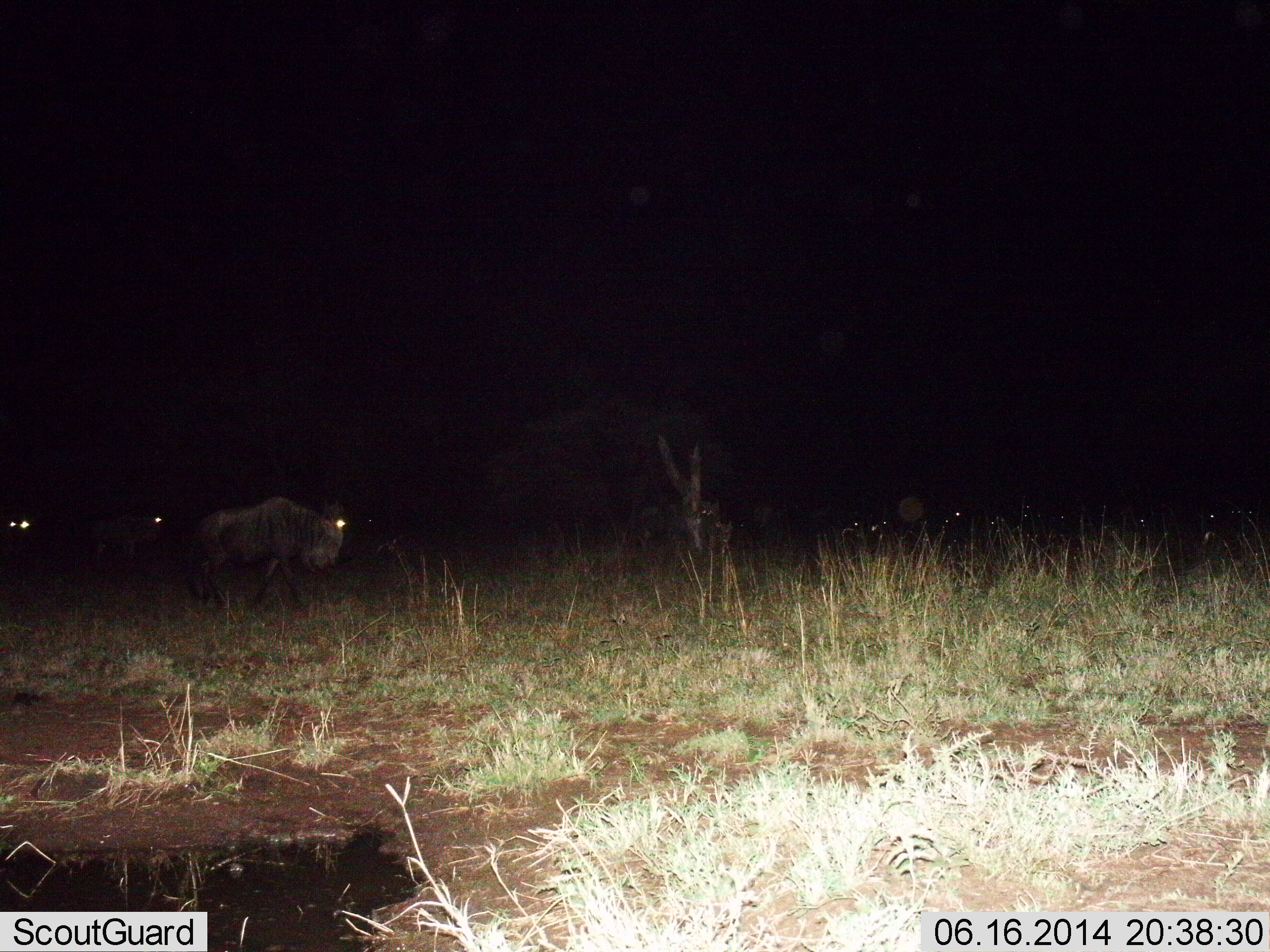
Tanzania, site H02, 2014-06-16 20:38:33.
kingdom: Animalia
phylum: Chordata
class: Mammalia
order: Artiodactyla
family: Bovidae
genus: Connochaetes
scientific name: Connochaetes taurinus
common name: blue wildebeest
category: wildebeest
Wildebeest (blue wildebeest) (Connochaetes taurinus), count 5. Behavior (volunteer vote fractions): standing 10%, resting 0%, moving 90%, interacting 0%. Young present (vote fraction): 0%. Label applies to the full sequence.